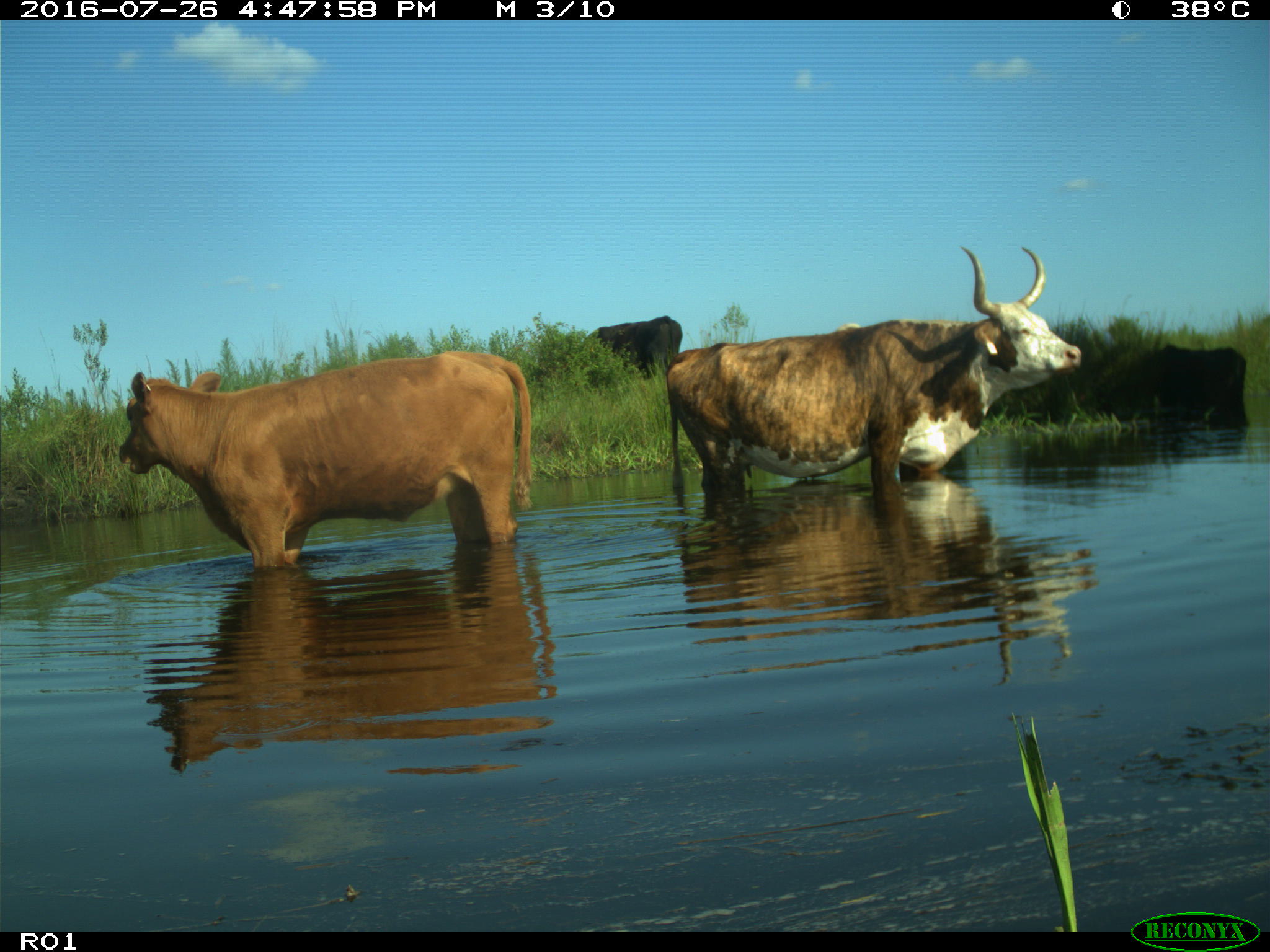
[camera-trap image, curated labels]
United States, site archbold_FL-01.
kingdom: Animalia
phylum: Chordata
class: Mammalia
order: Artiodactyla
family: Bovidae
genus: Bos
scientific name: Bos taurus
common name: domestic cow